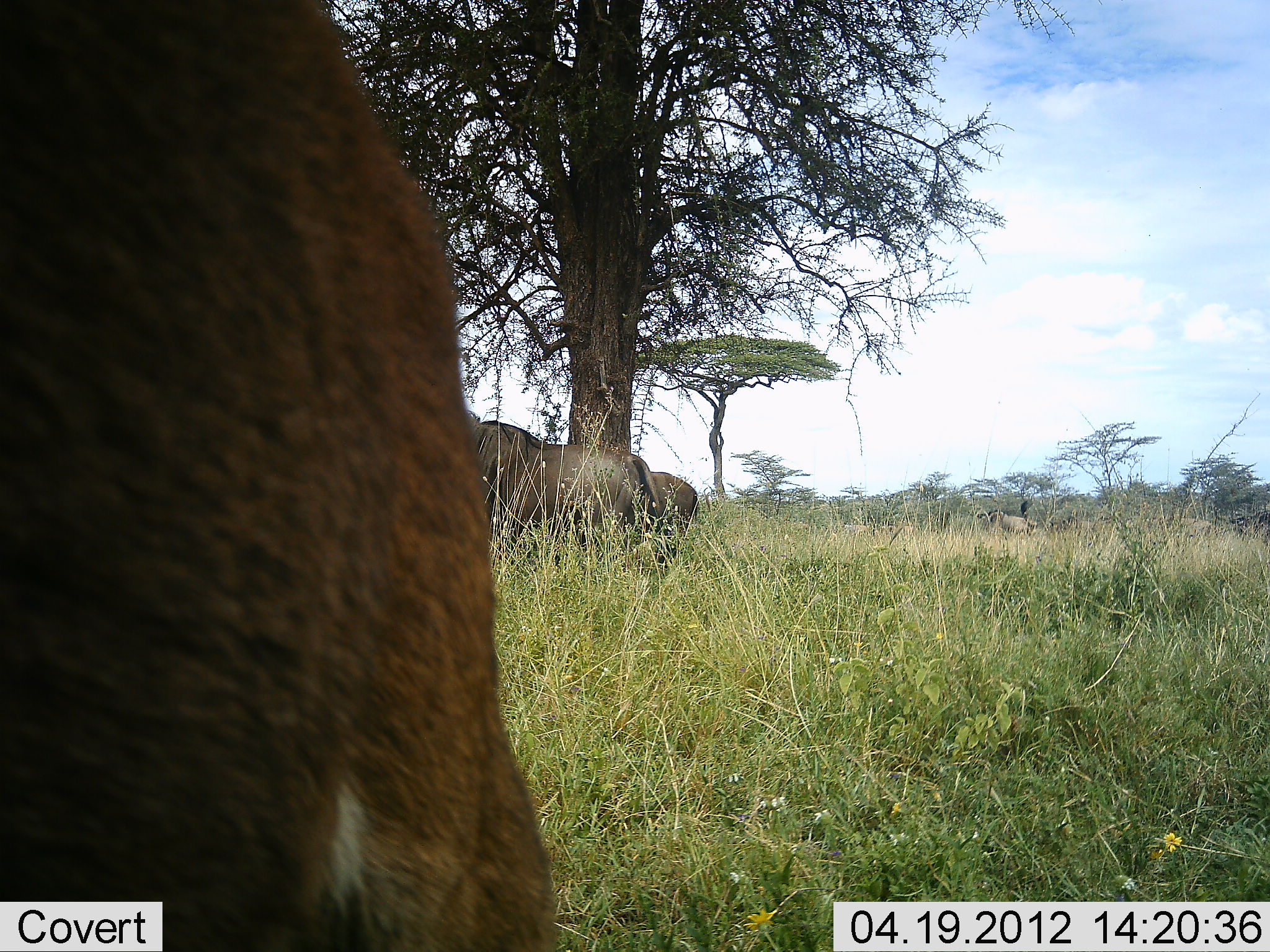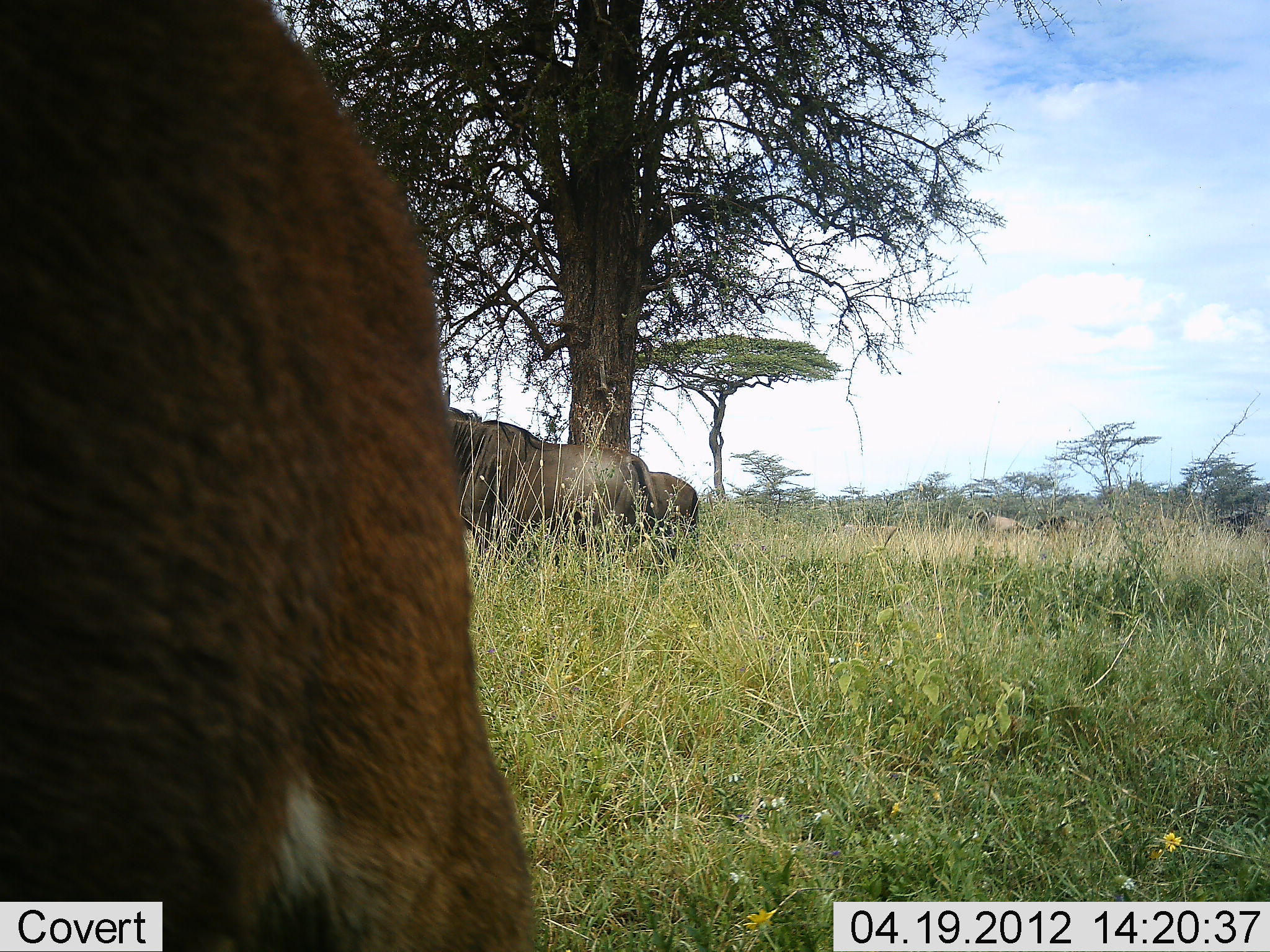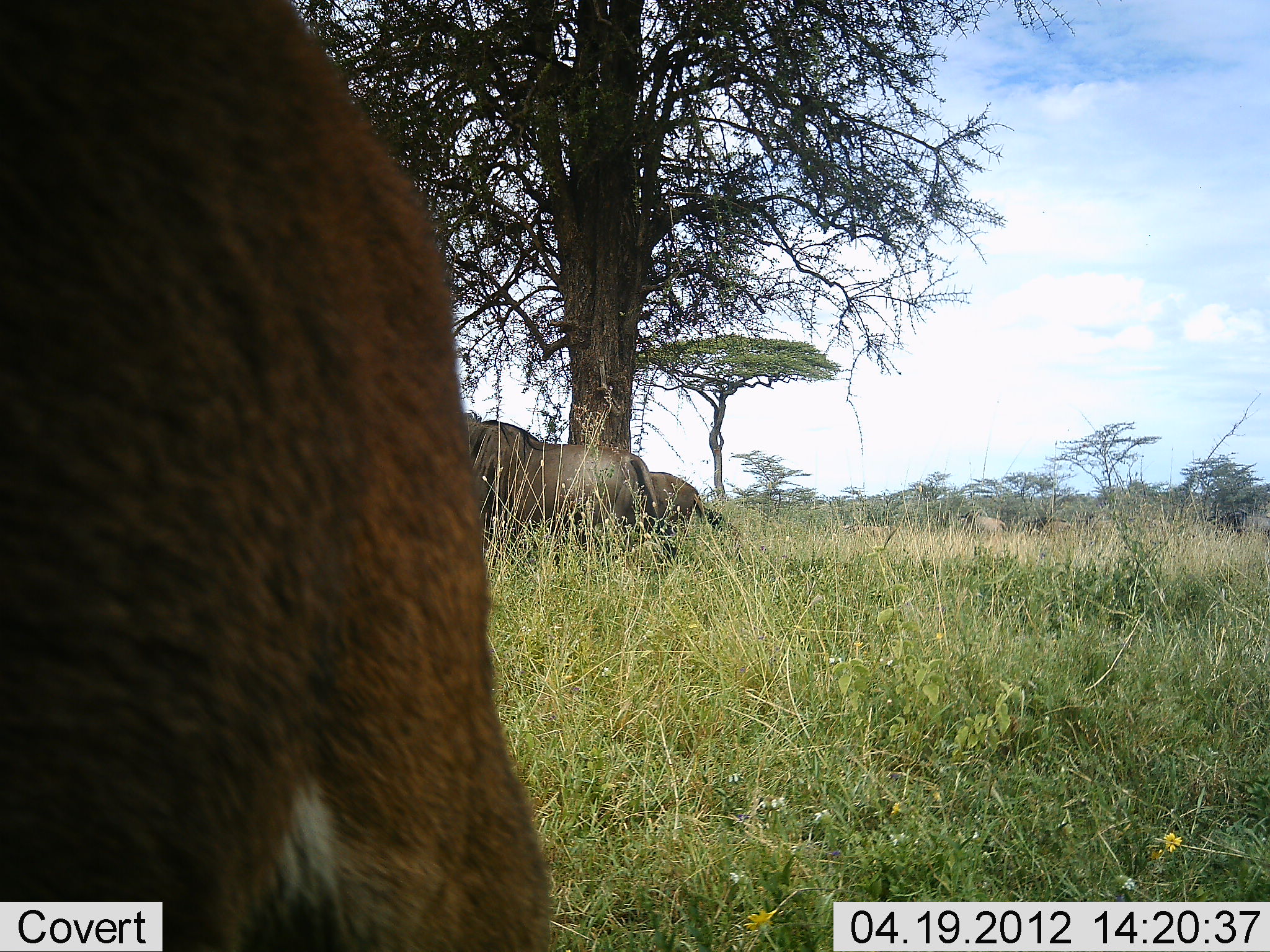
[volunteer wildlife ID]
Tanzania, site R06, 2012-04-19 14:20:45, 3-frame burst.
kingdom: Animalia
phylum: Chordata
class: Mammalia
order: Artiodactyla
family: Bovidae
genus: Connochaetes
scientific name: Connochaetes taurinus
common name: blue wildebeest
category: wildebeest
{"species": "wildebeest (blue wildebeest) (Connochaetes taurinus)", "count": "6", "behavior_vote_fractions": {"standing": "74%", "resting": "9%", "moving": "65%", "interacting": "0%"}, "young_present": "4%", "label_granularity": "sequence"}